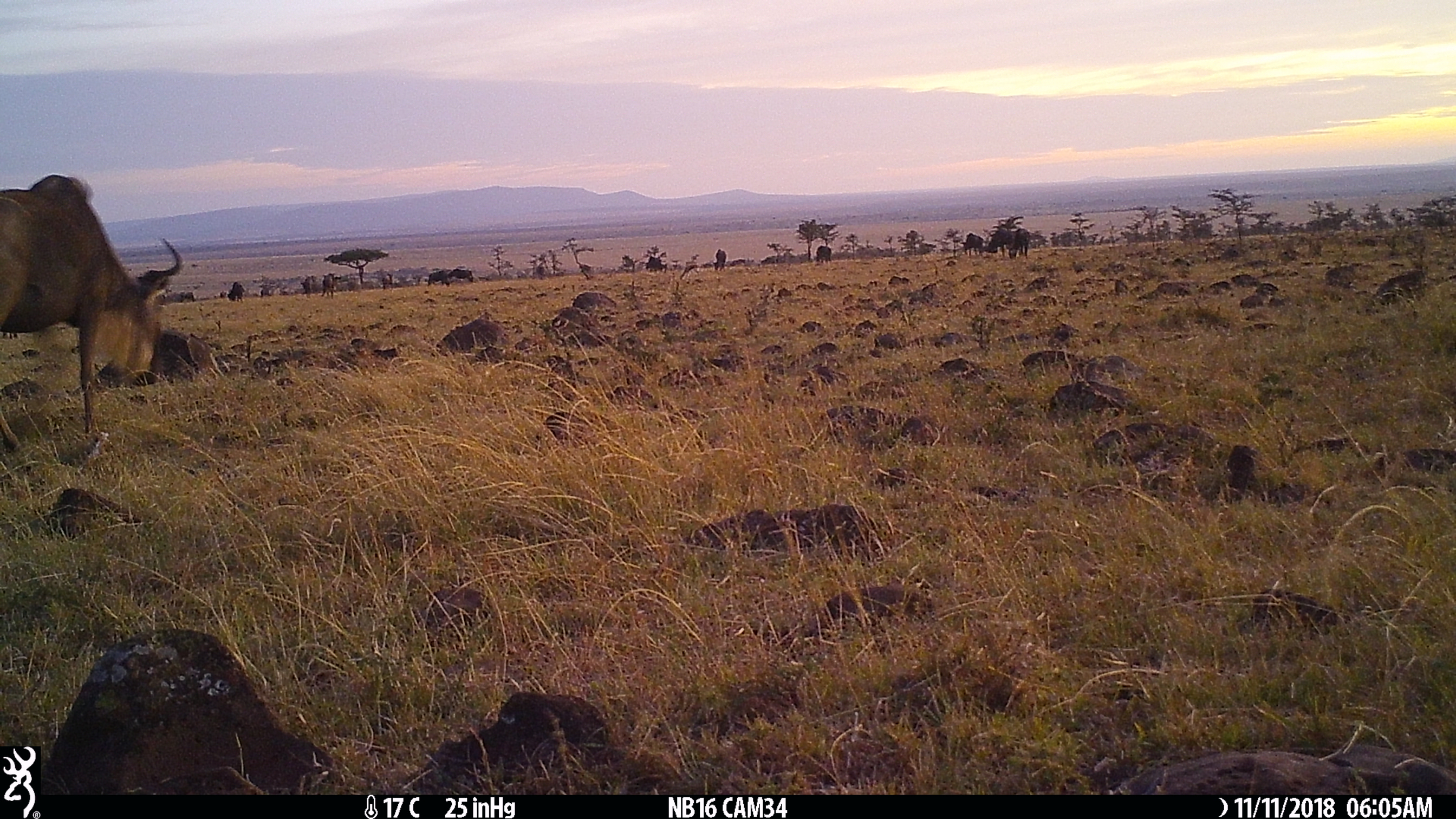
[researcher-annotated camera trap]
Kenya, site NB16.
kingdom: Animalia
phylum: Chordata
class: Mammalia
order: Artiodactyla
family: Bovidae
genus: Connochaetes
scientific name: Connochaetes taurinus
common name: blue wildebeest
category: wildebeest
Wildebeest (blue wildebeest) (Connochaetes taurinus).